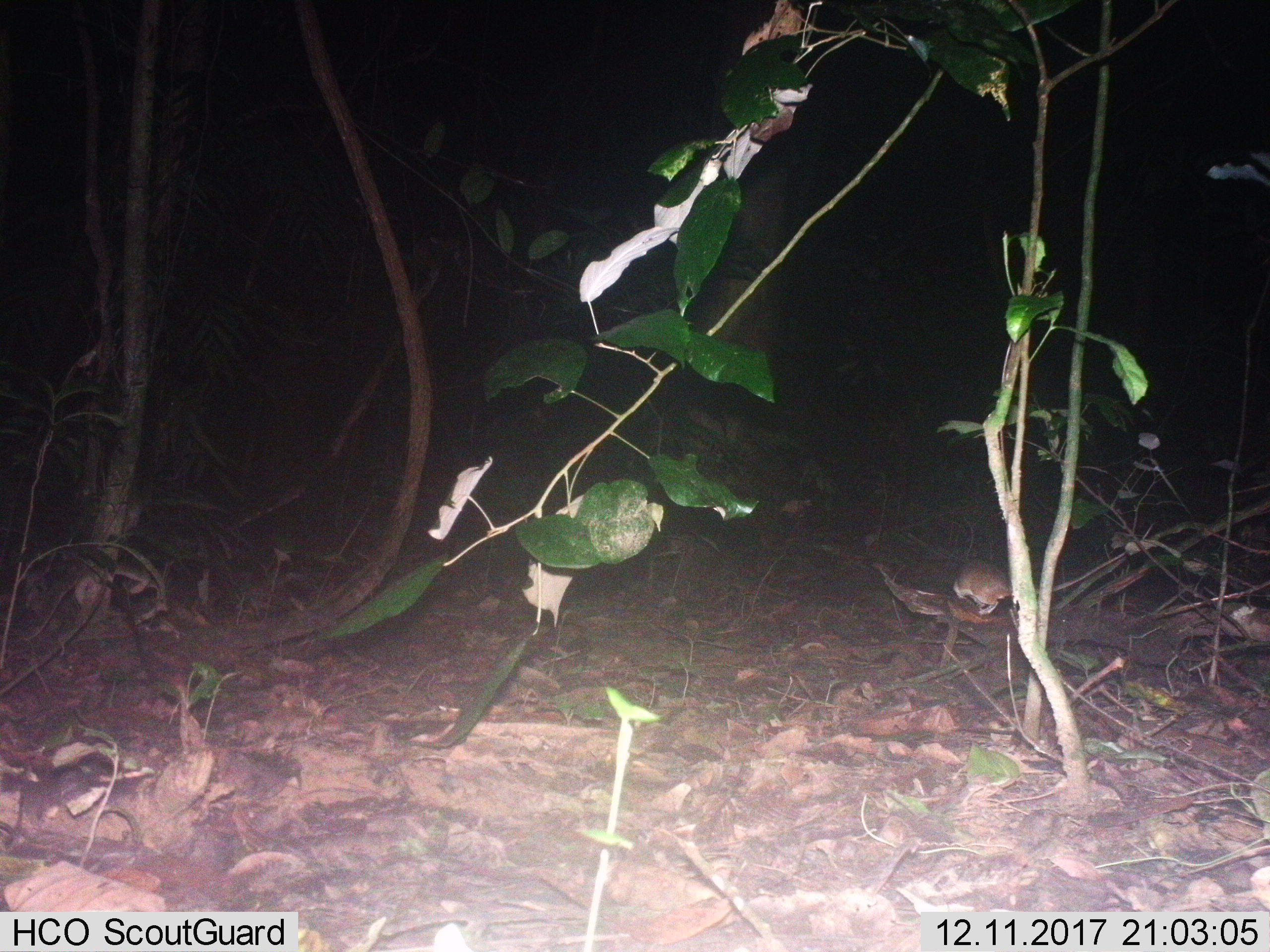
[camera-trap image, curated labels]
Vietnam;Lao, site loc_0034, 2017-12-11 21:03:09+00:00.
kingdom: Animalia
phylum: Chordata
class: Mammalia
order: Rodentia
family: Muridae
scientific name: Muridae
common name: old-world mice and rats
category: unidentified murid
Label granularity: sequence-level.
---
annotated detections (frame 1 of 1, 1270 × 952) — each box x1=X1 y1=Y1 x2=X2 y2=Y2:
unidentified murid: x1=951 y1=550 x2=1126 y2=614